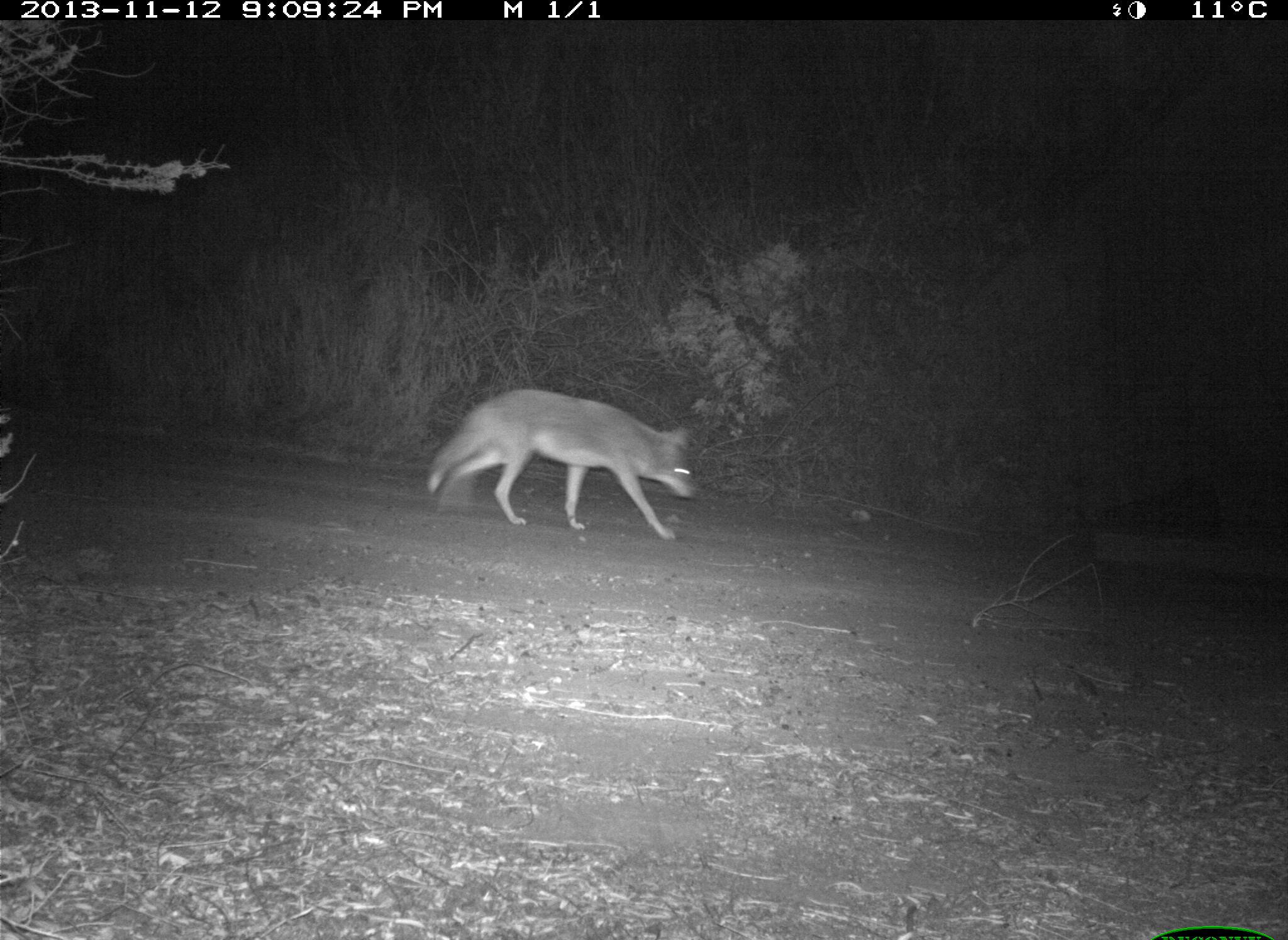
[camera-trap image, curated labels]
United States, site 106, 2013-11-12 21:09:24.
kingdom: Animalia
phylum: Chordata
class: Mammalia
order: Carnivora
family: Canidae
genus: Canis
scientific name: Canis latrans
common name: coyote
Coyote (Canis latrans).